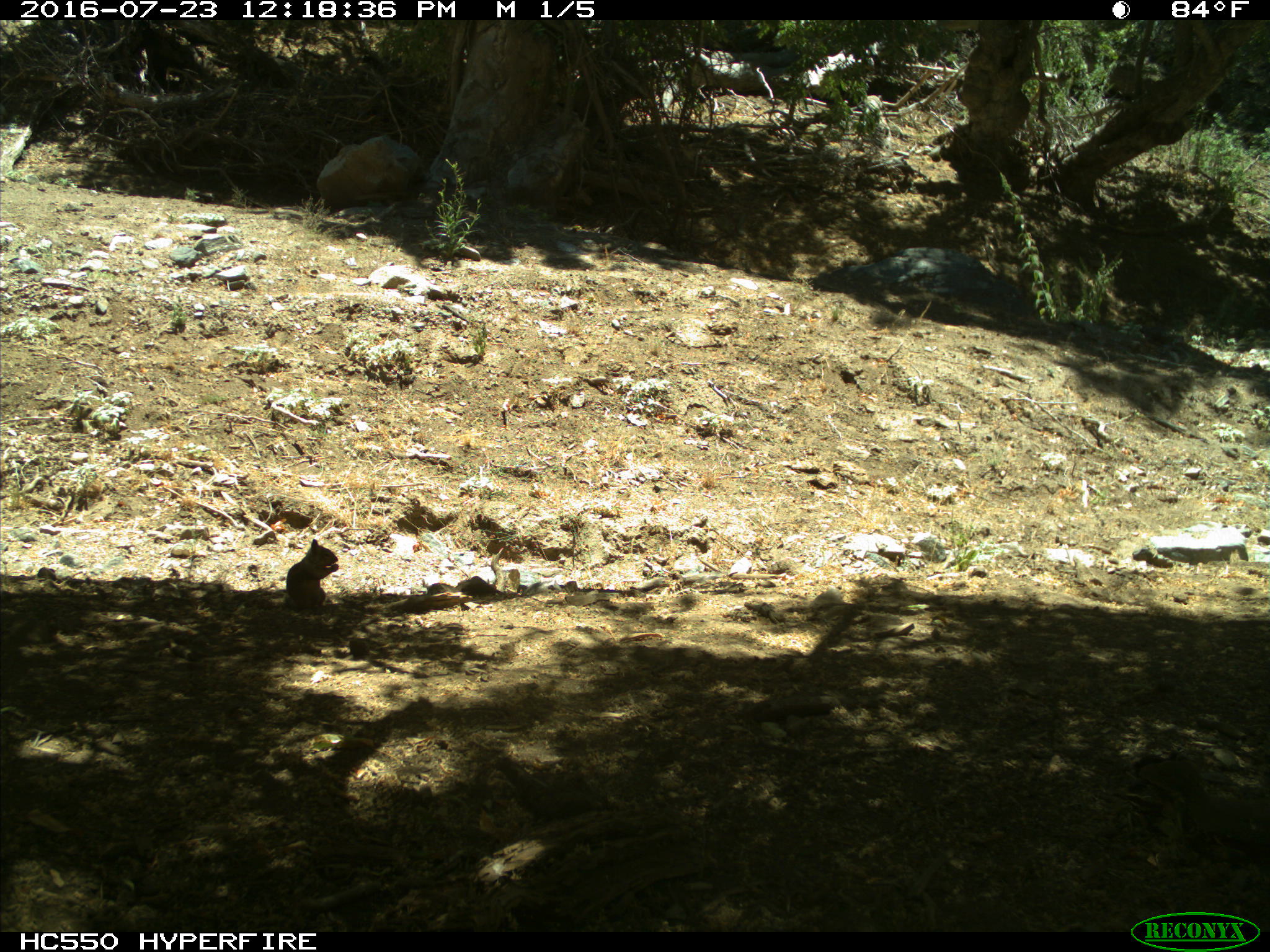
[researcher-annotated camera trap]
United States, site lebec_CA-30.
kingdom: Animalia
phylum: Chordata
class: Mammalia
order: Rodentia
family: Sciuridae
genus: Otospermophilus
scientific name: Otospermophilus beecheyi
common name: california ground squirrel